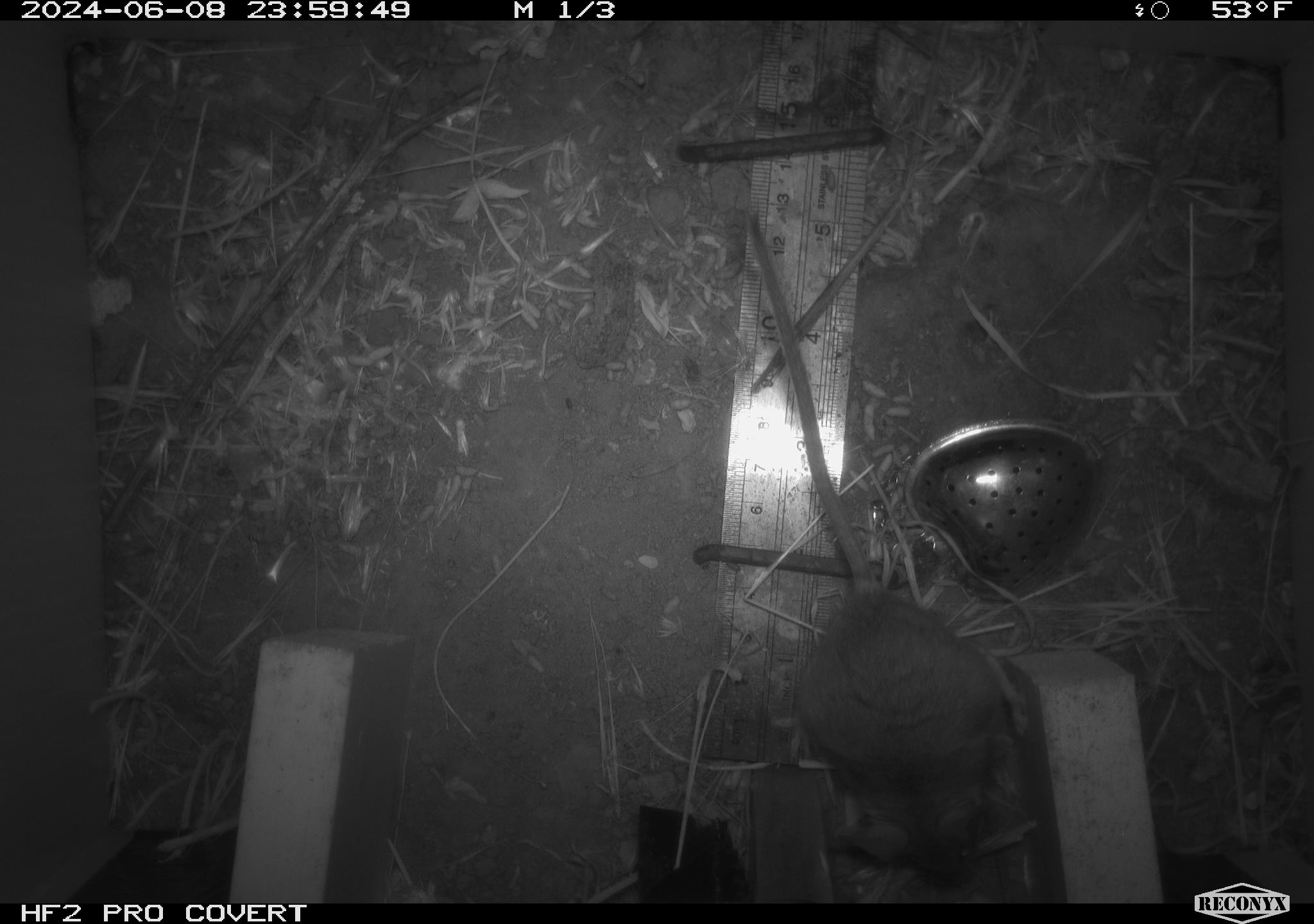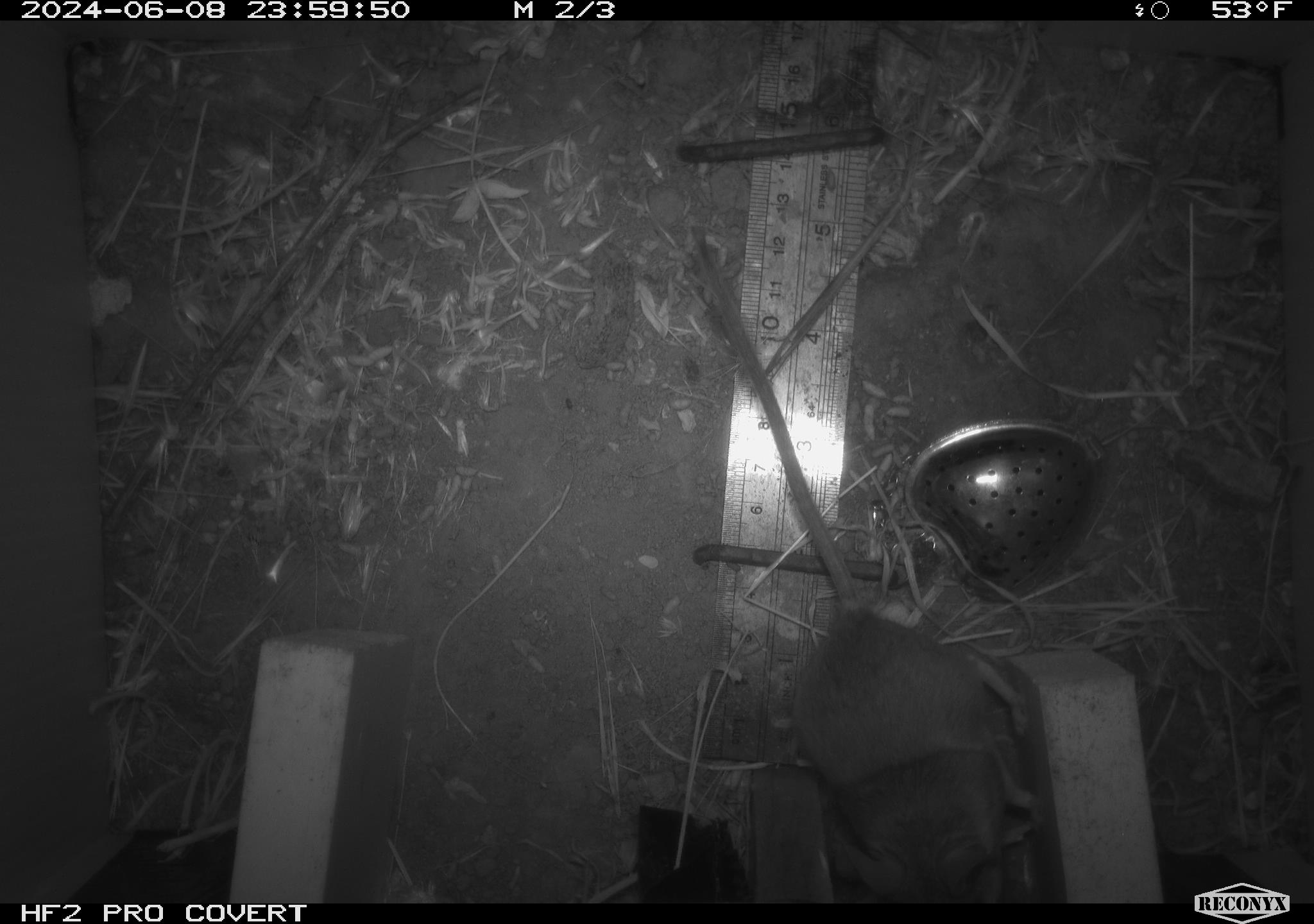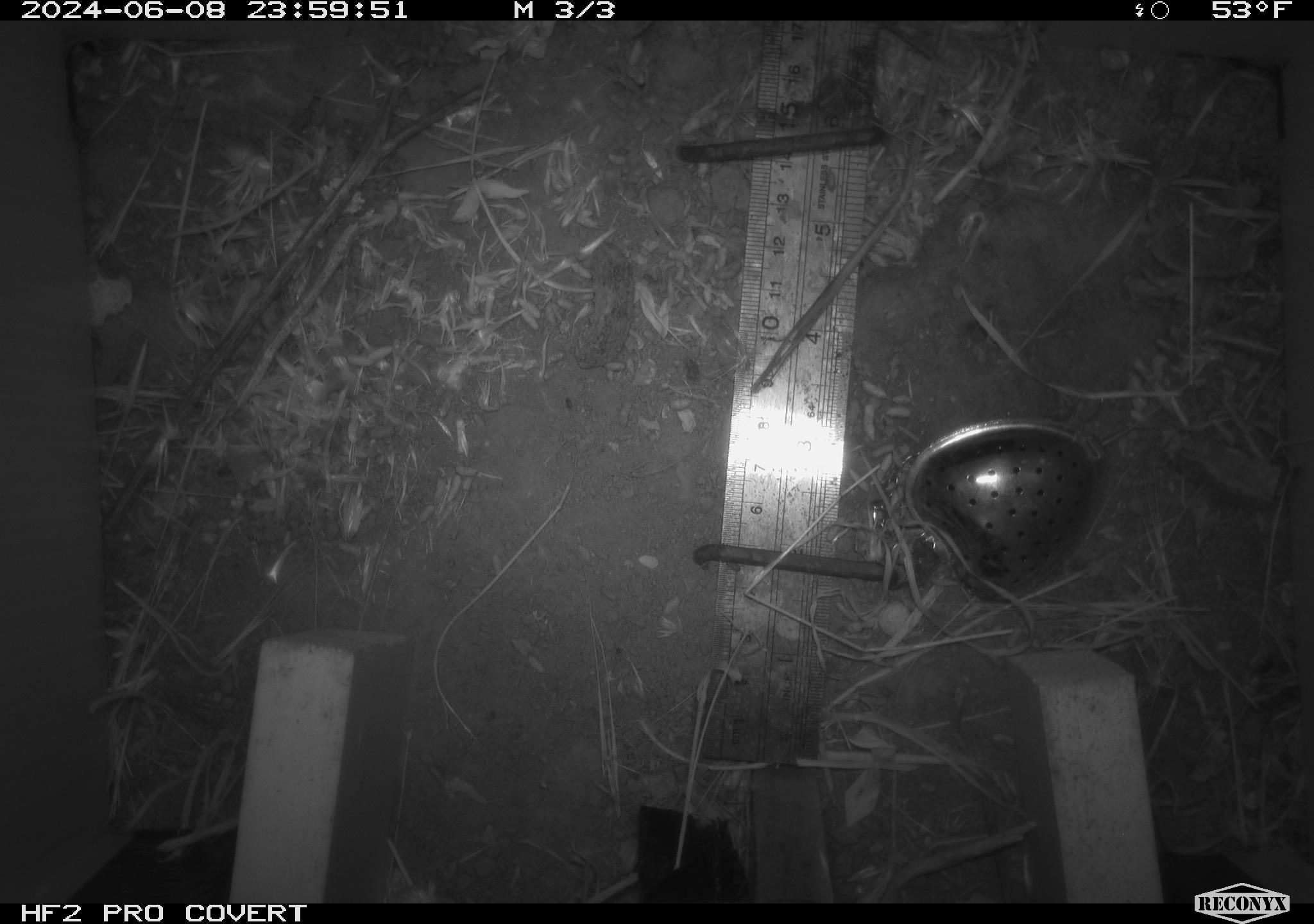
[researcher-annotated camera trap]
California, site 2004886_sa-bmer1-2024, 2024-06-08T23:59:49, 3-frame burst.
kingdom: Animalia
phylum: Chordata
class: Mammalia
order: Rodentia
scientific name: Rodentia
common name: woodrat or rat or mouse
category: woodrat or rat or mouse species